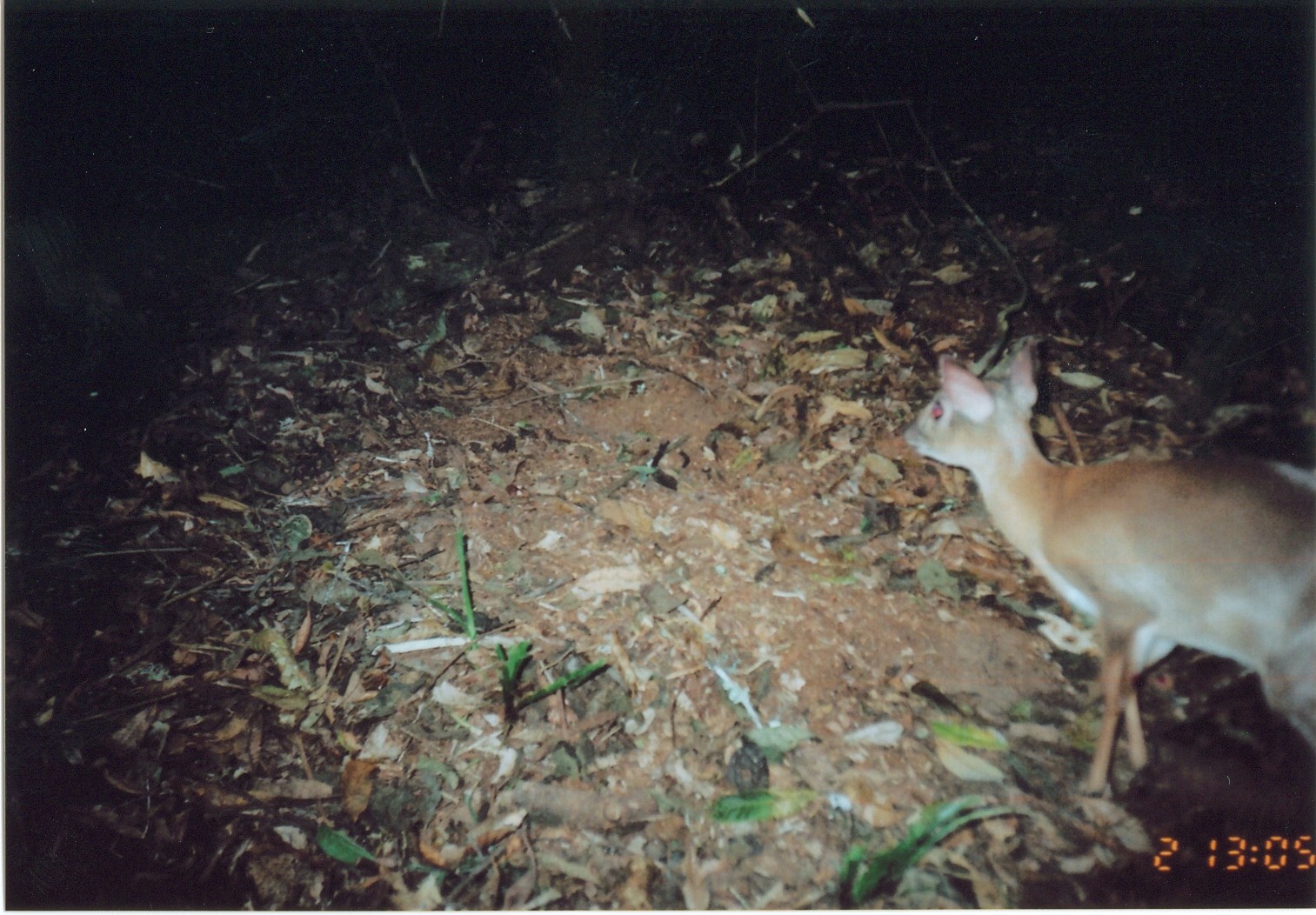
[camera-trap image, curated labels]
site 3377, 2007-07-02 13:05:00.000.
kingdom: Animalia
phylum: Chordata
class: Mammalia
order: Artiodactyla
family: Bovidae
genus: Nesotragus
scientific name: Nesotragus moschatus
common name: suni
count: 1